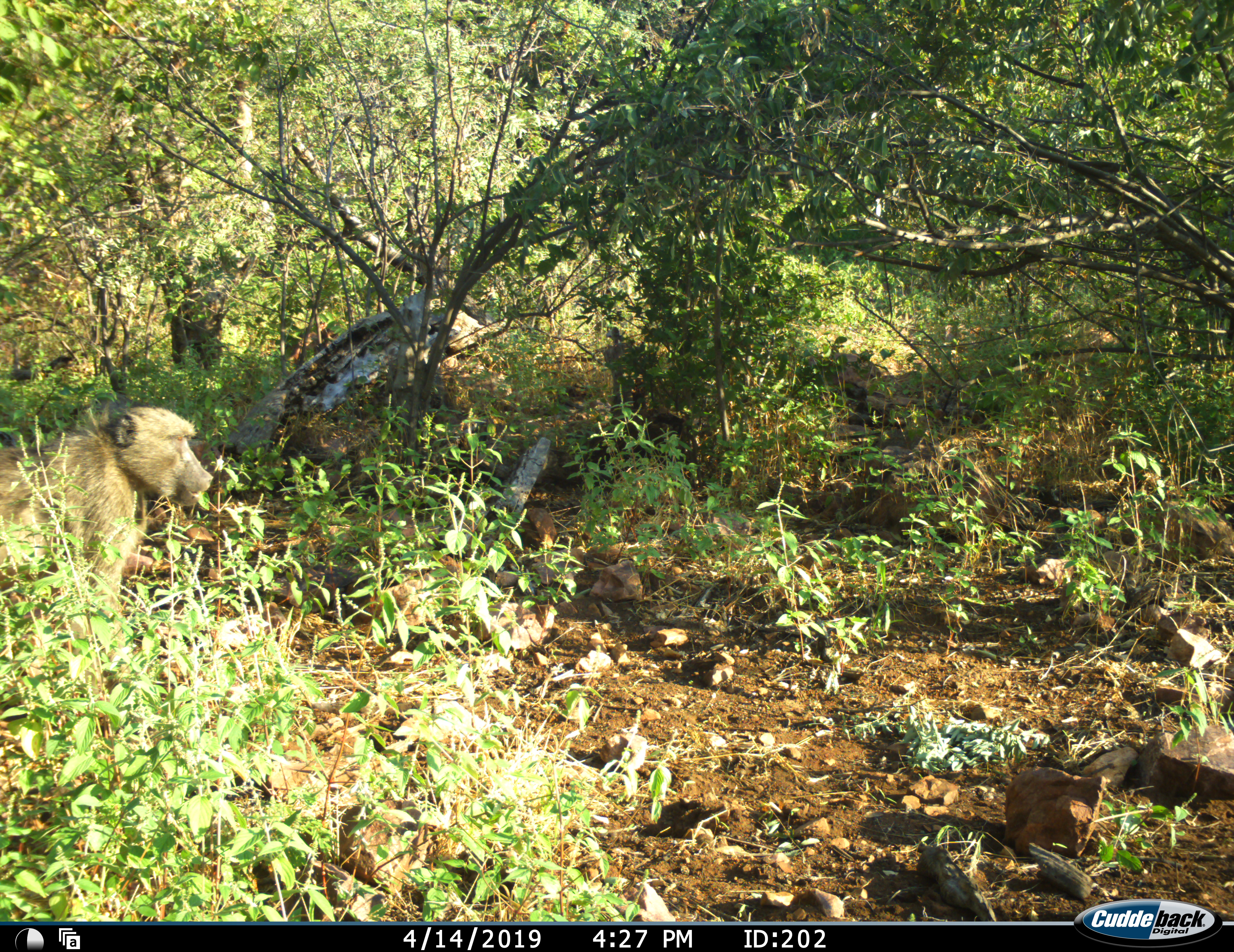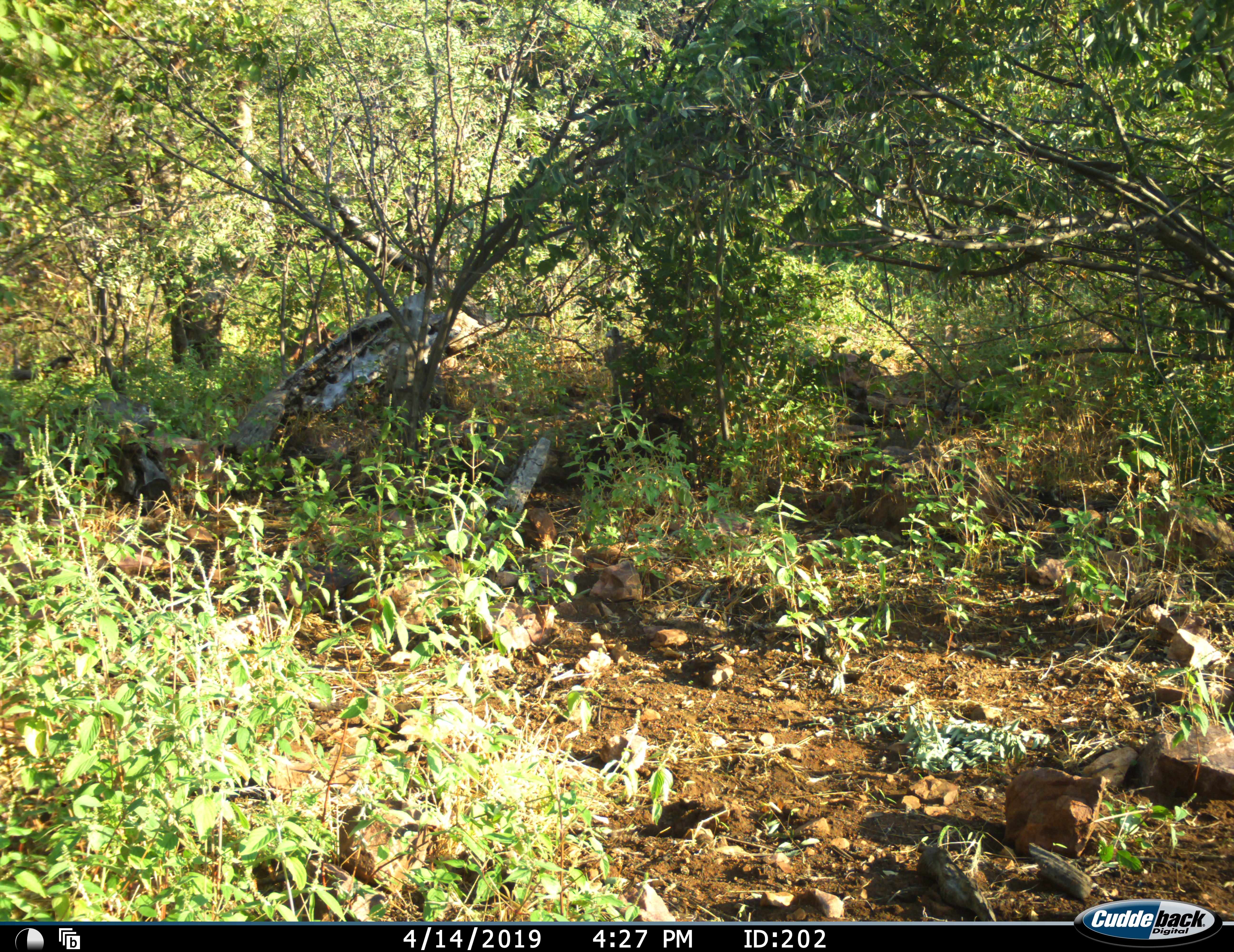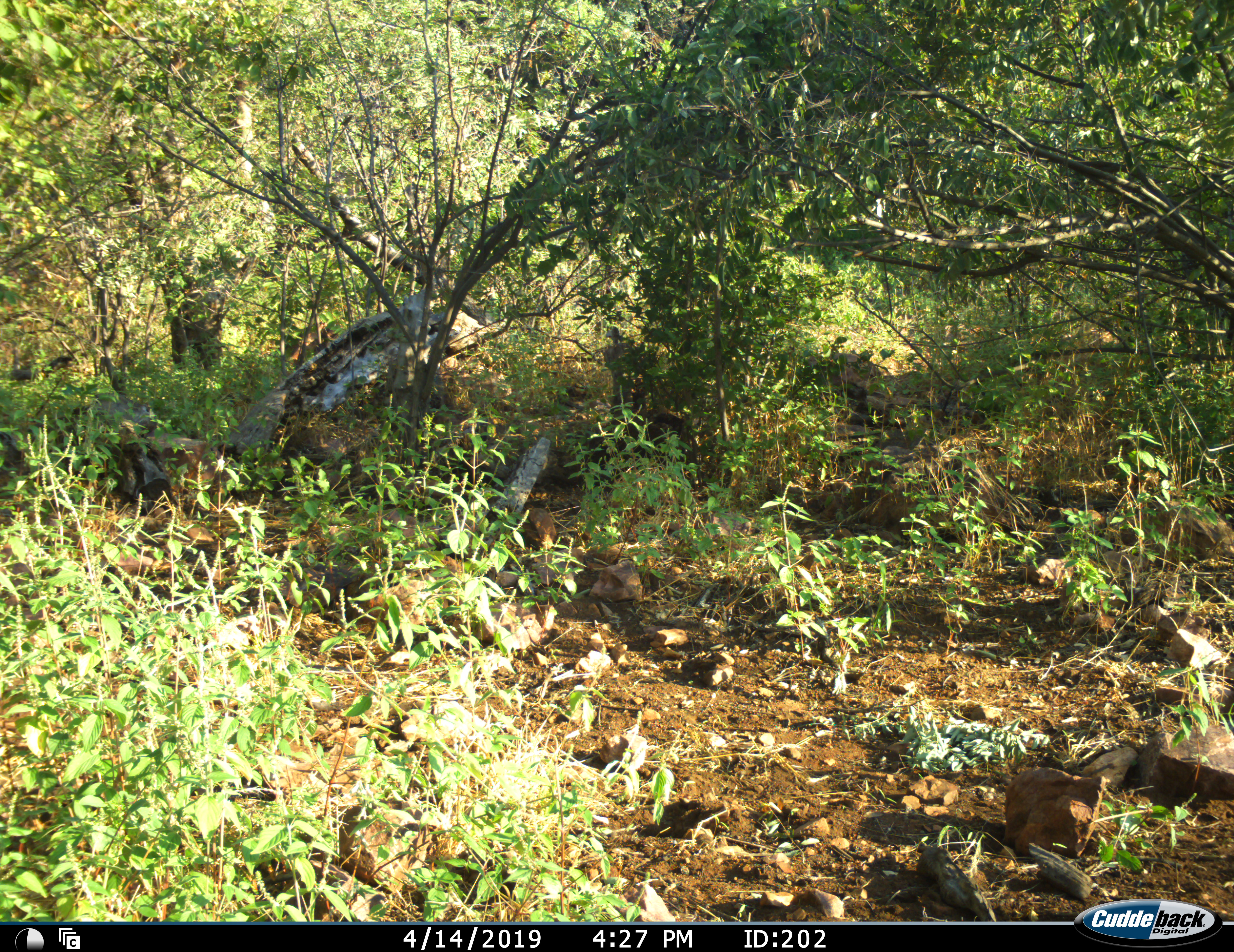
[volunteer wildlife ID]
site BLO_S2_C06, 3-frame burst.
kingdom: Animalia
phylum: Chordata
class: Mammalia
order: Primates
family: Cercopithecidae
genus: Papio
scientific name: Papio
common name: baboon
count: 1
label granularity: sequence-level